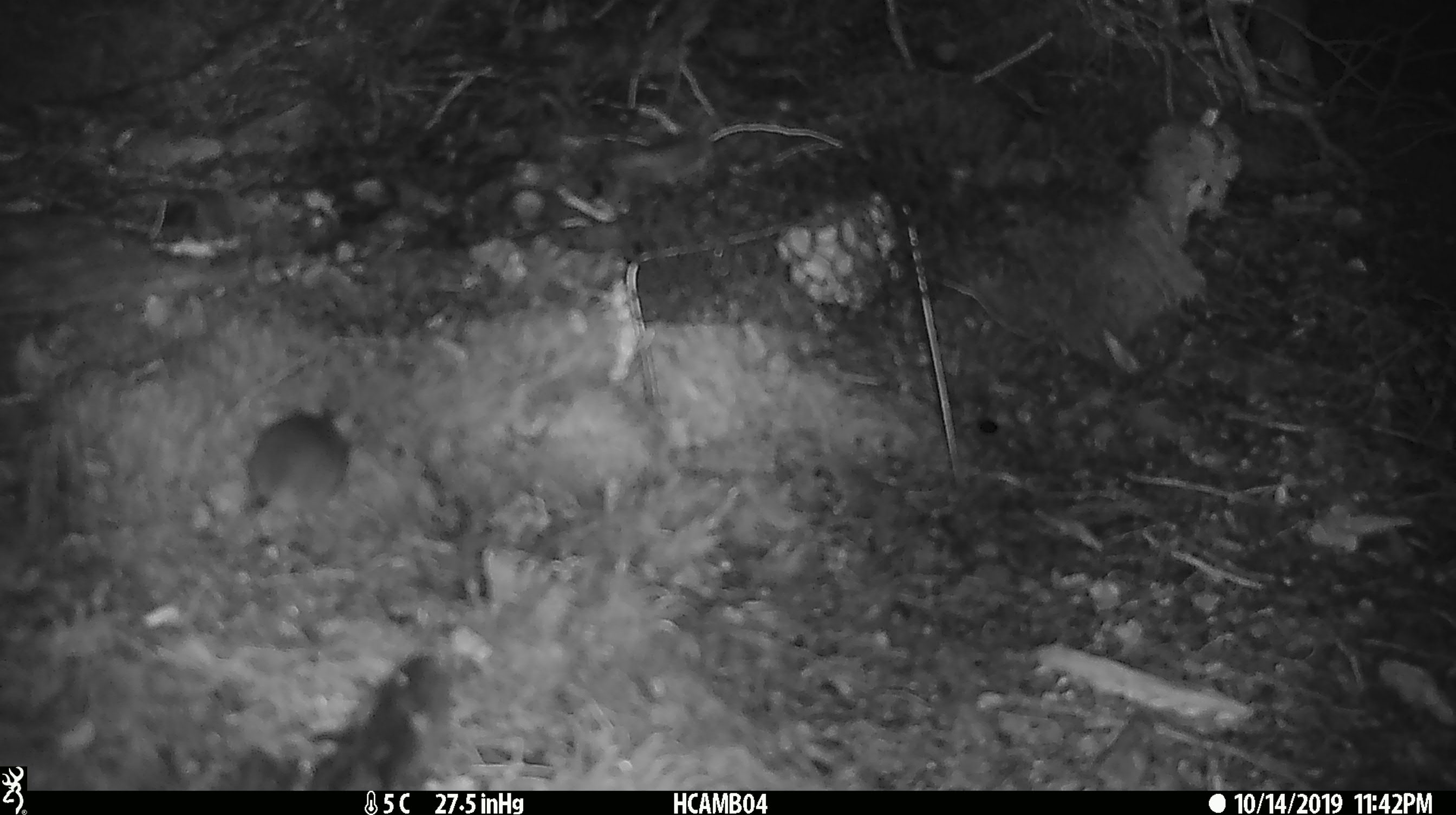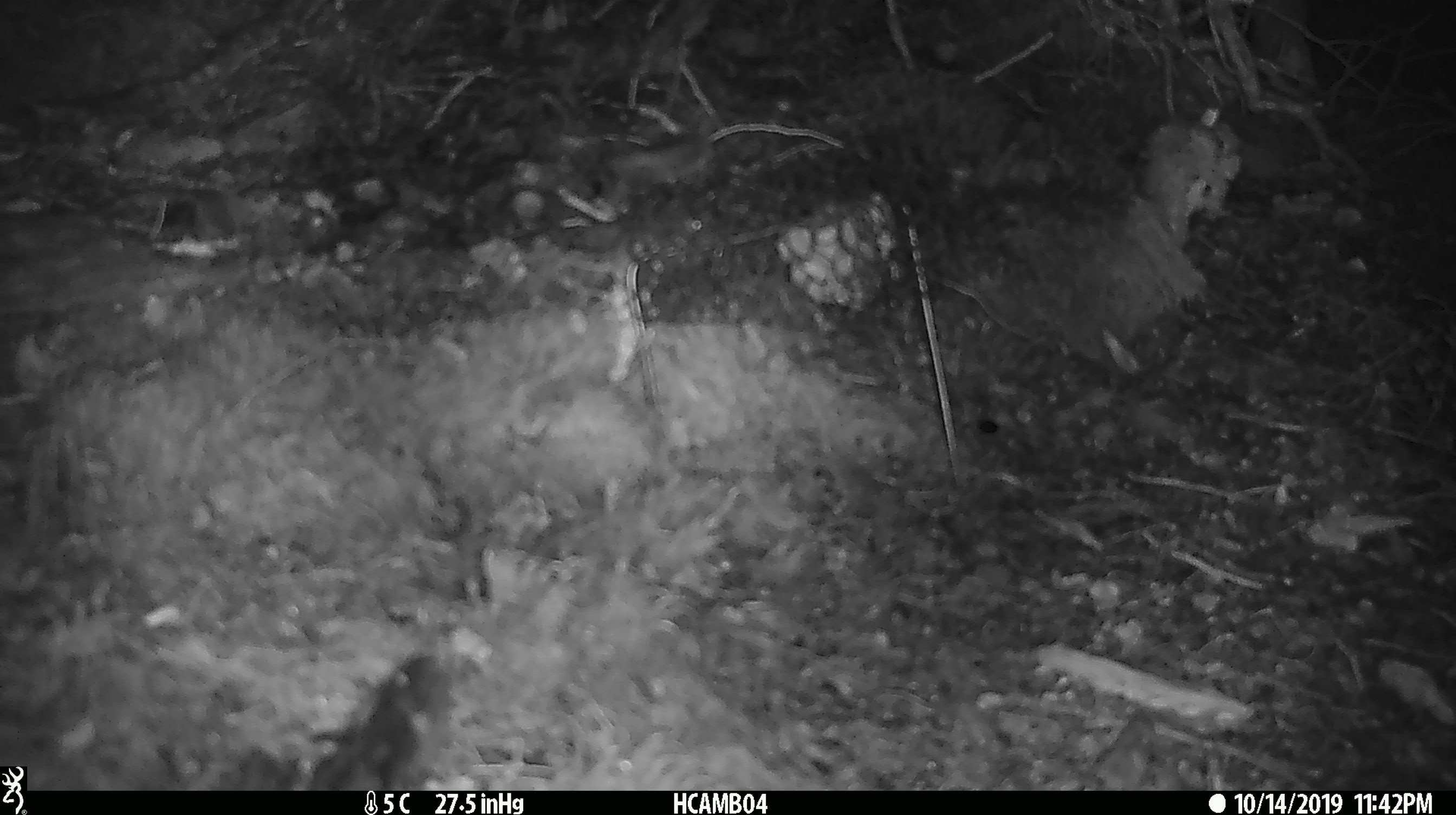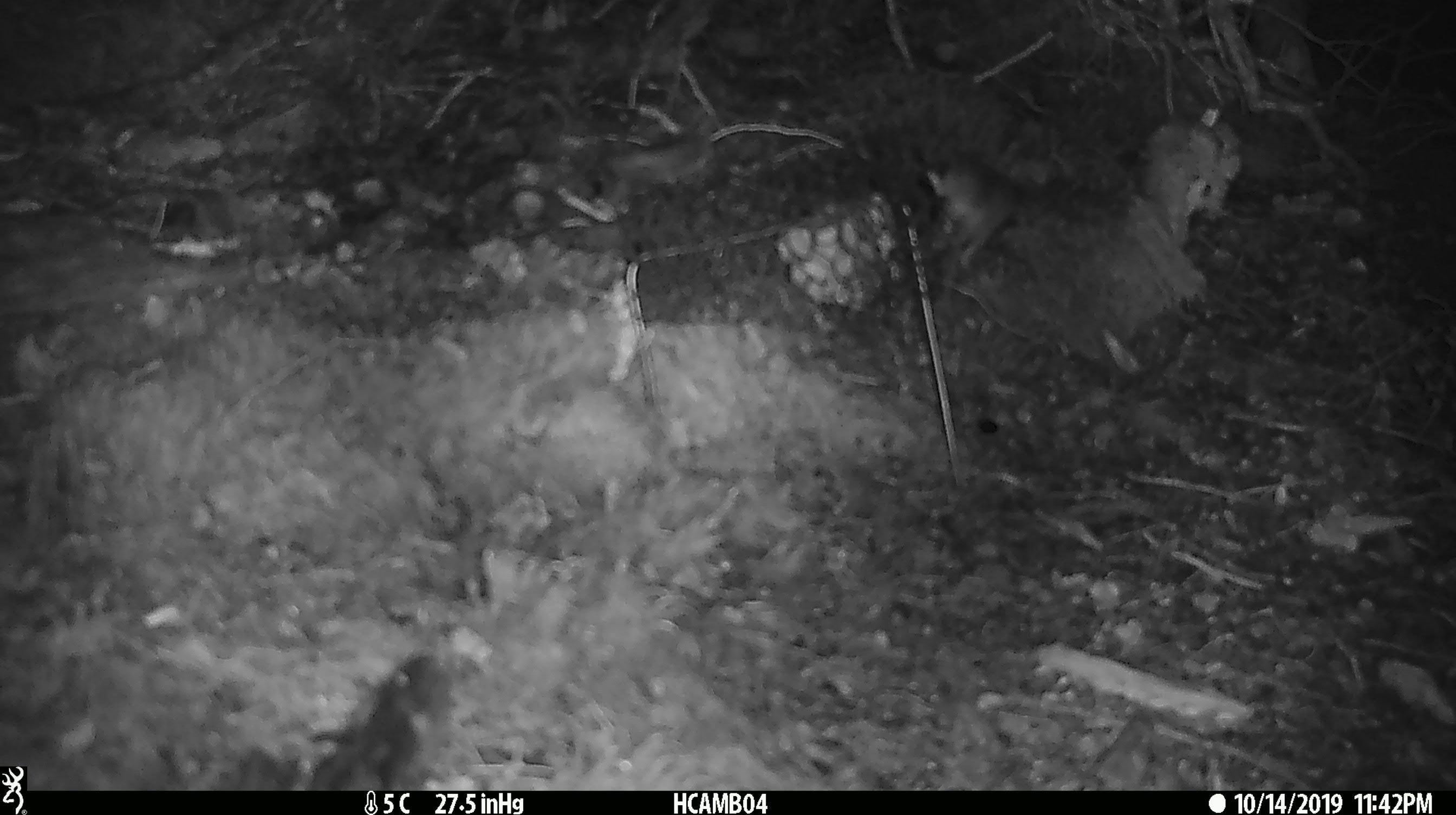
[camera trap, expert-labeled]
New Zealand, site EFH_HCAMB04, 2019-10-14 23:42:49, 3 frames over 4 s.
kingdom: Animalia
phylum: Chordata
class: Mammalia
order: Rodentia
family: Muridae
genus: Mus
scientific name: Mus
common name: mouse